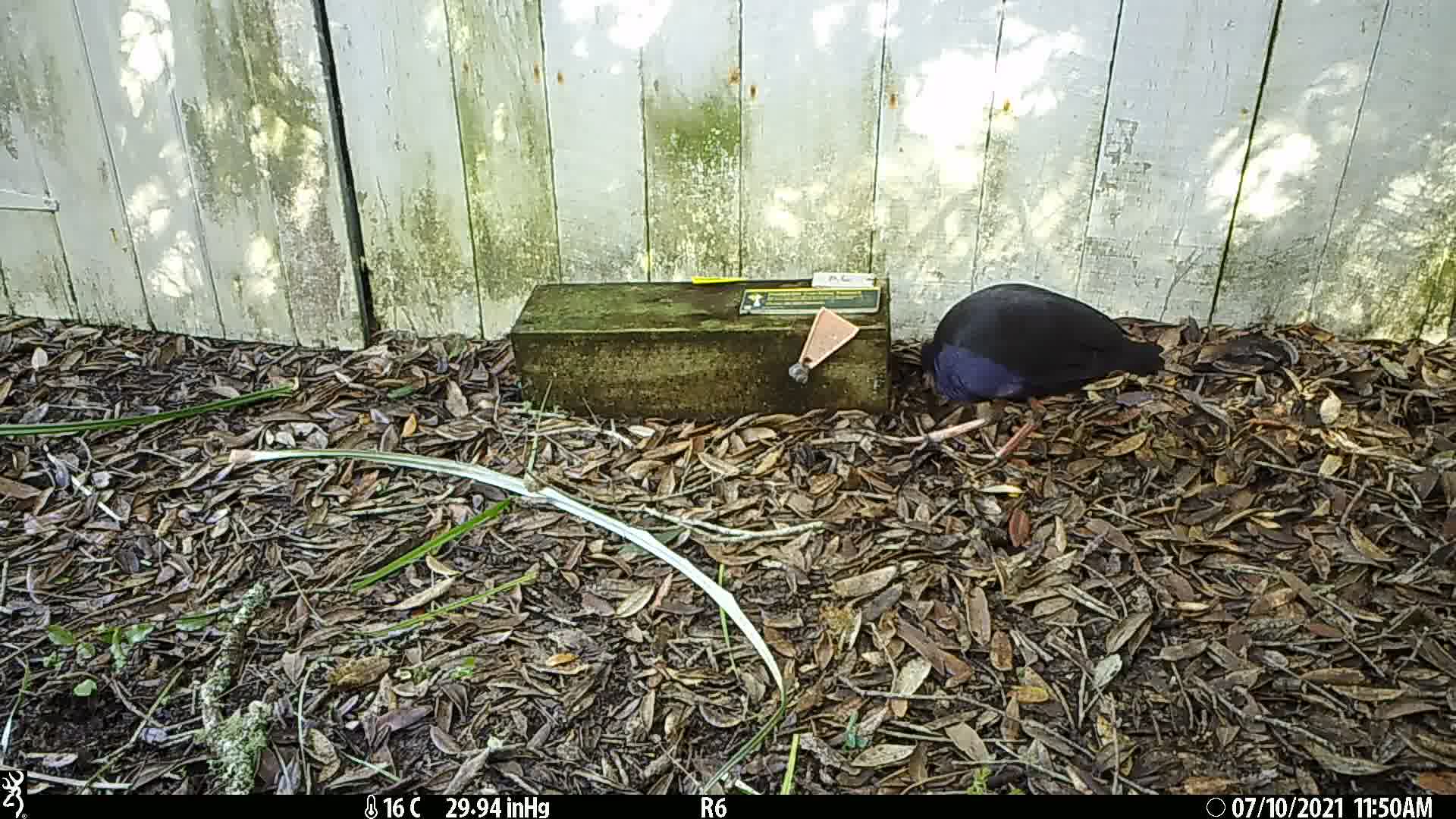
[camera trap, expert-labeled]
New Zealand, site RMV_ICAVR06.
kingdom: Animalia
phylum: Chordata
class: Aves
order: Gruiformes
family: Rallidae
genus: Porphyrio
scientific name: Porphyrio melanotus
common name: australasian swamphen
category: pukeko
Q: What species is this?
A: Pukeko (australasian swamphen) (Porphyrio melanotus).